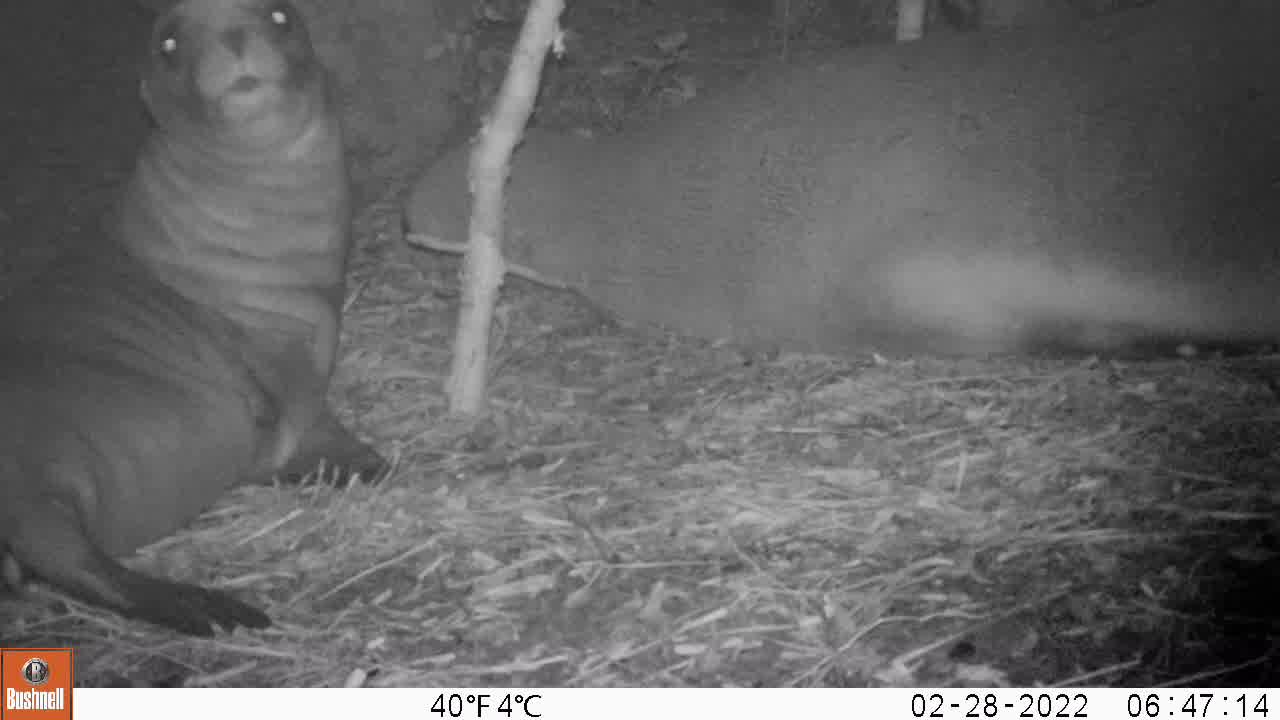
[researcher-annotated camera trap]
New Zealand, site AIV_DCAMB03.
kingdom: Animalia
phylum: Chordata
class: Mammalia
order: Carnivora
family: Otariidae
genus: Phocarctos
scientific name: Phocarctos hookeri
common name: new zealand sea lion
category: sealion